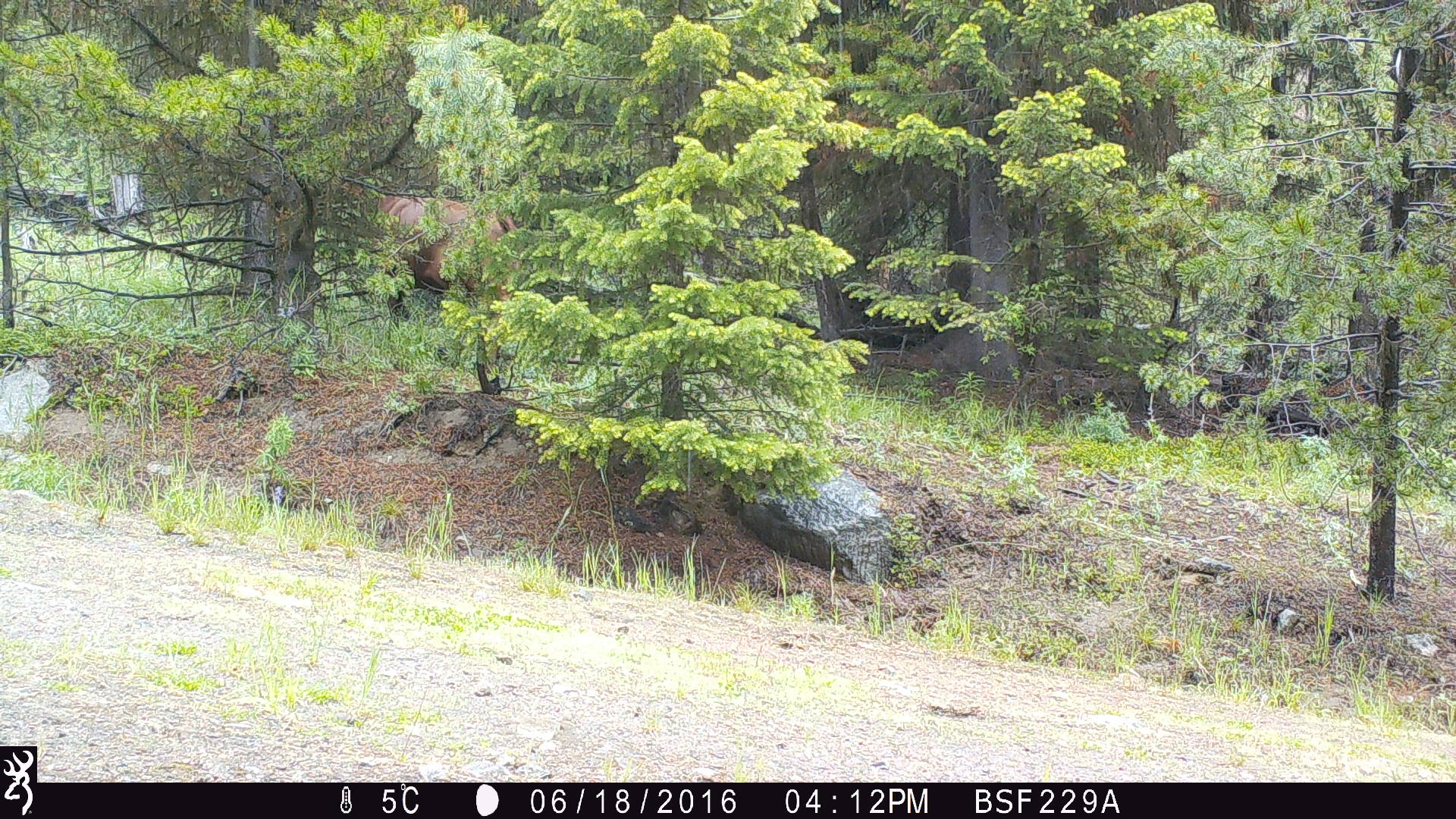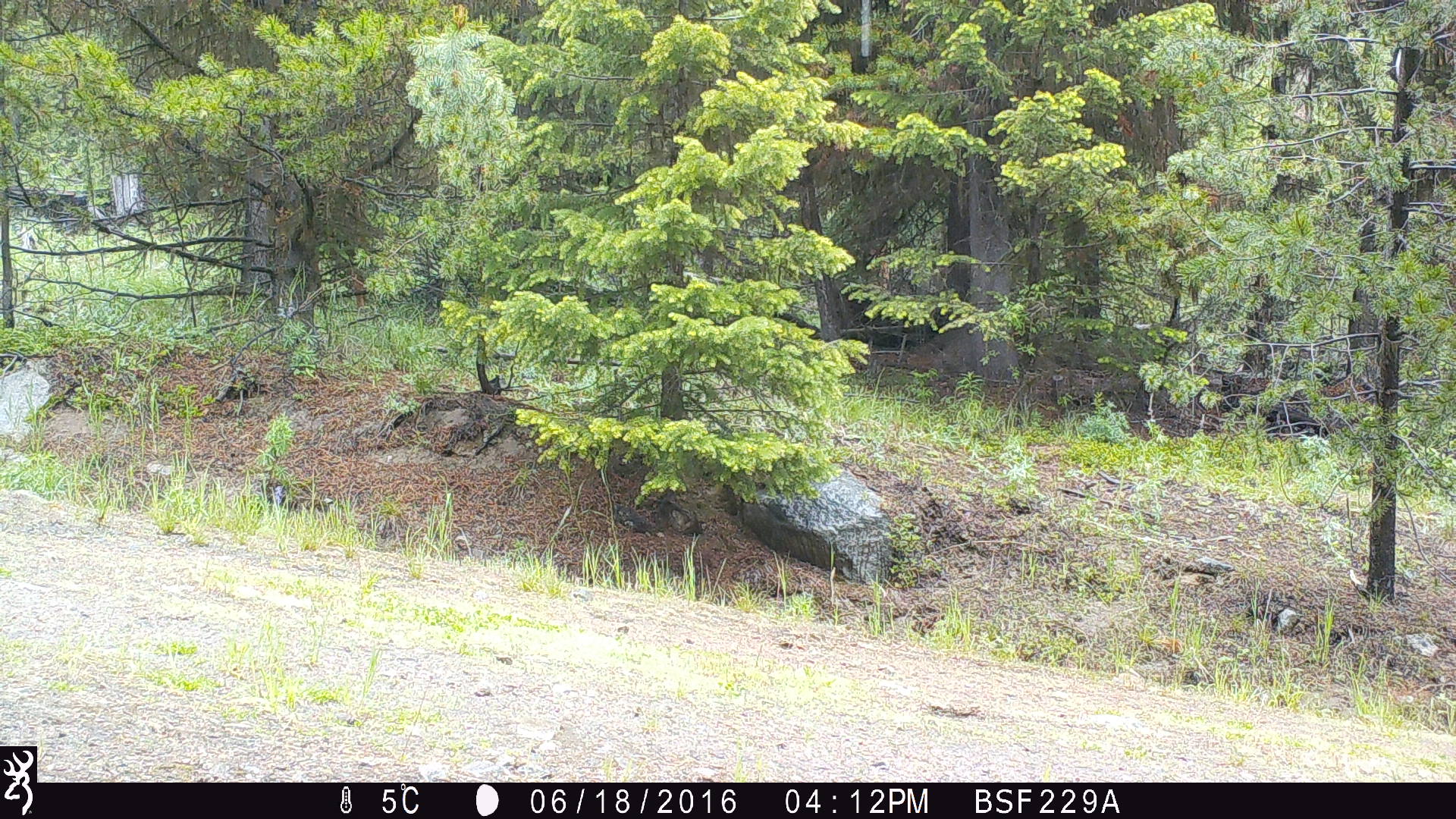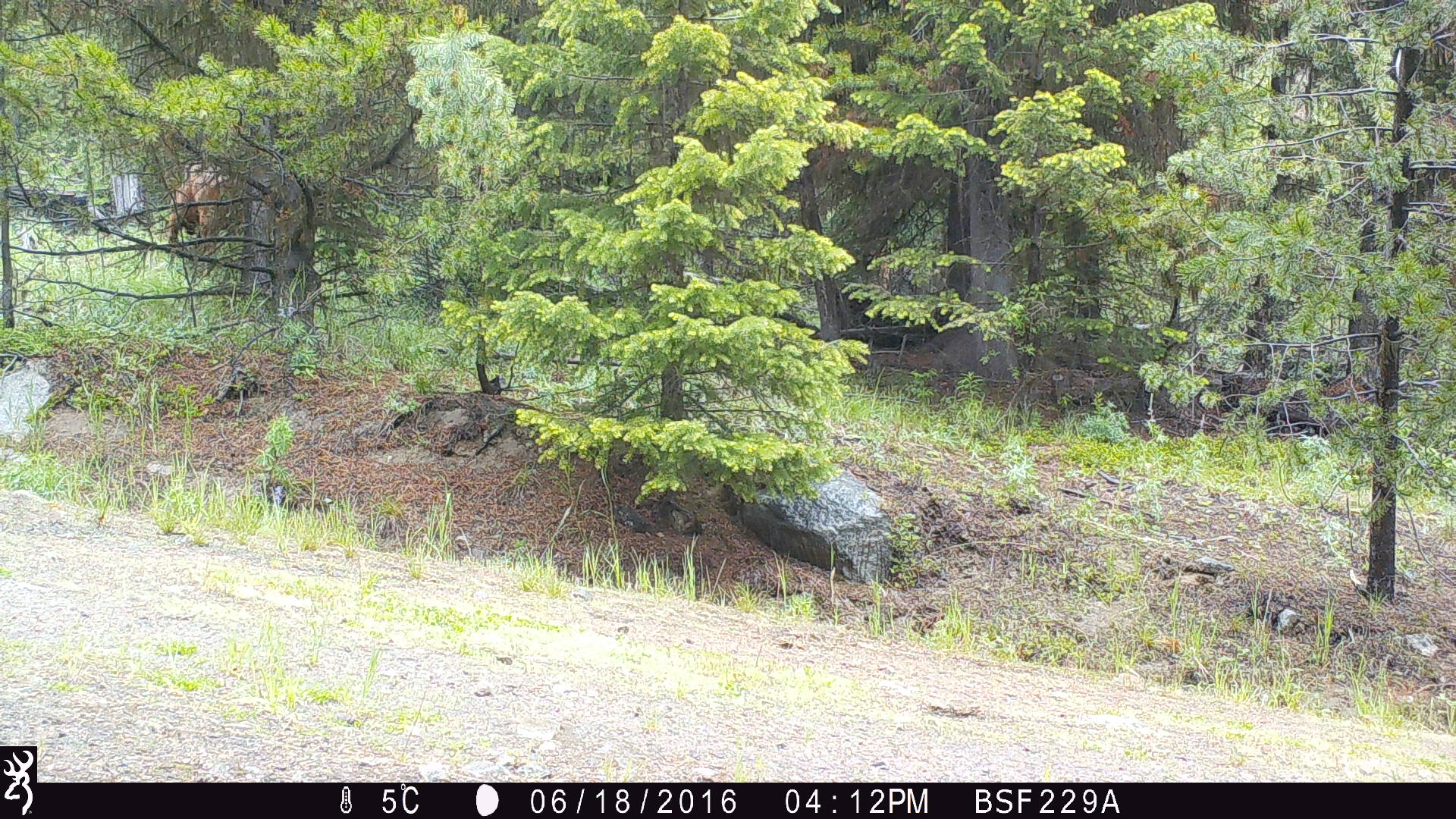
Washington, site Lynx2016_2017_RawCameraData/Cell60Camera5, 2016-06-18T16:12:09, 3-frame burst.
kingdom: Animalia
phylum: Chordata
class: Mammalia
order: Artiodactyla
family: Bovidae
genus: Bos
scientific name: Bos taurus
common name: domestic cattle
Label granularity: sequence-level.